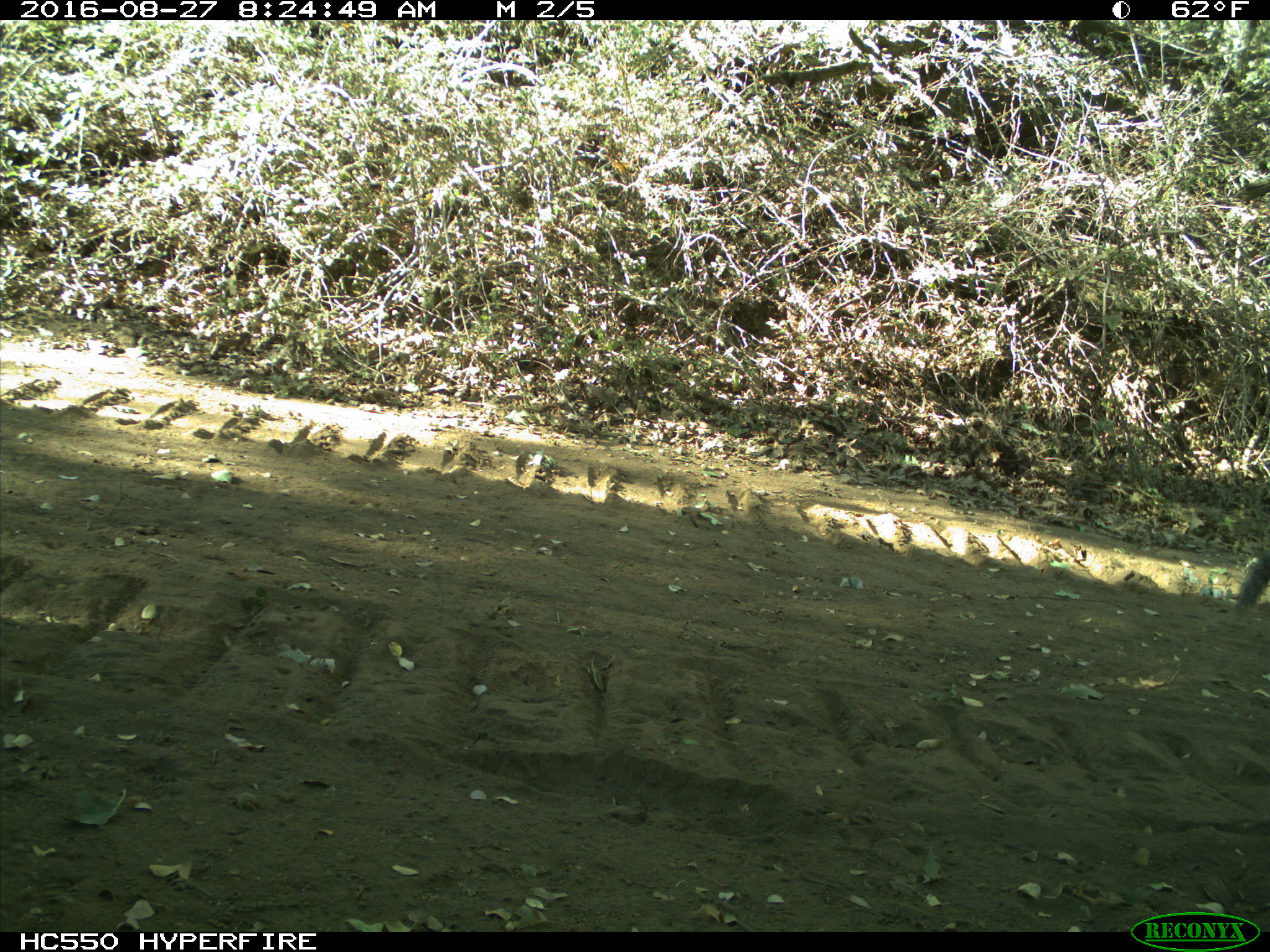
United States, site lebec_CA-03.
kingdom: Animalia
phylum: Chordata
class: Mammalia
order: Rodentia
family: Sciuridae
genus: Sciurus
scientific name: Sciurus carolinensis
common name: eastern gray squirrel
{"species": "Sciurus carolinensis (eastern gray squirrel)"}